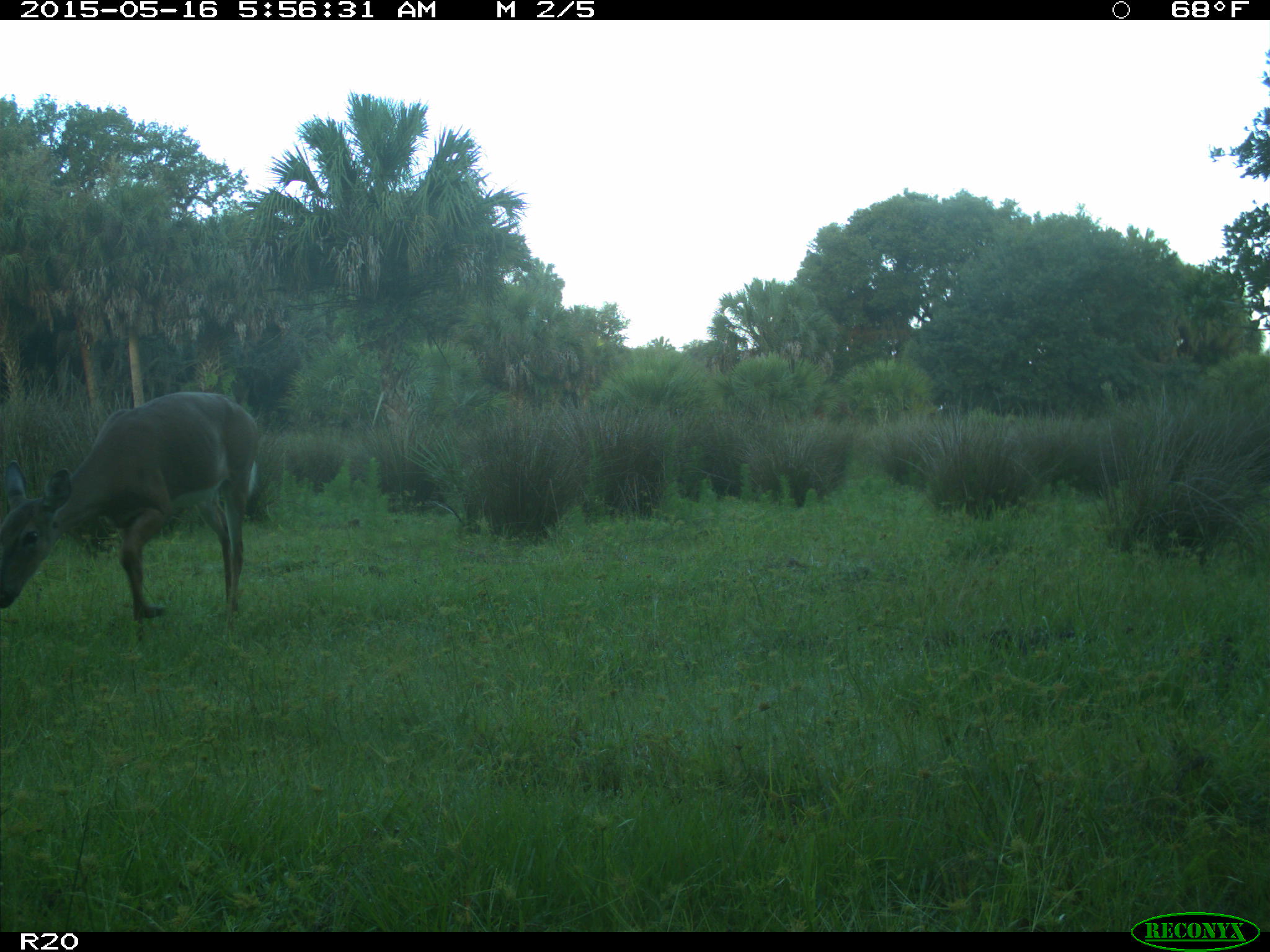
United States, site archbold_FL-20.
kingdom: Animalia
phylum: Chordata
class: Mammalia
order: Artiodactyla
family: Cervidae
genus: Odocoileus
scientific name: Odocoileus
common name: deer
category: unidentified deer